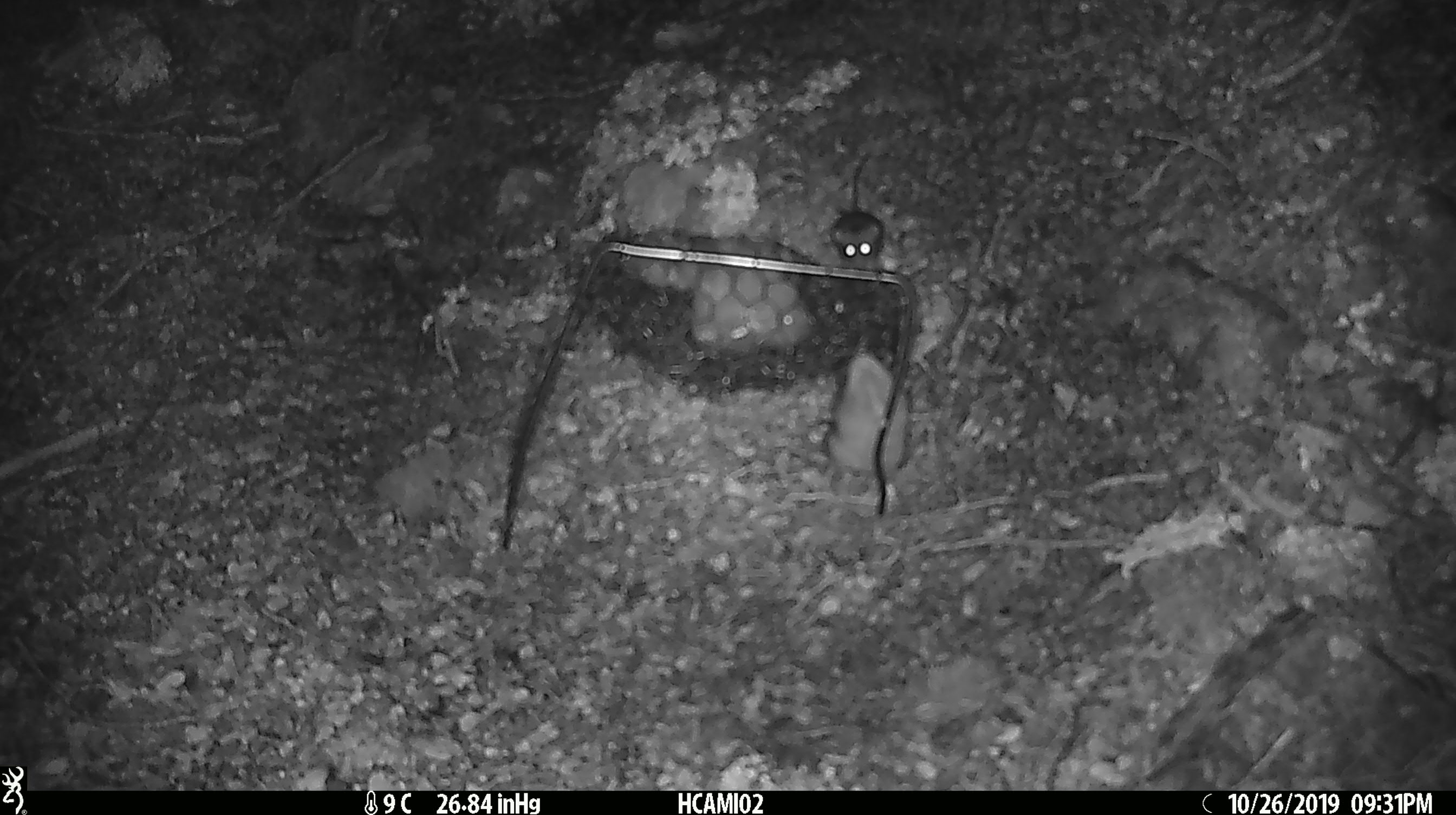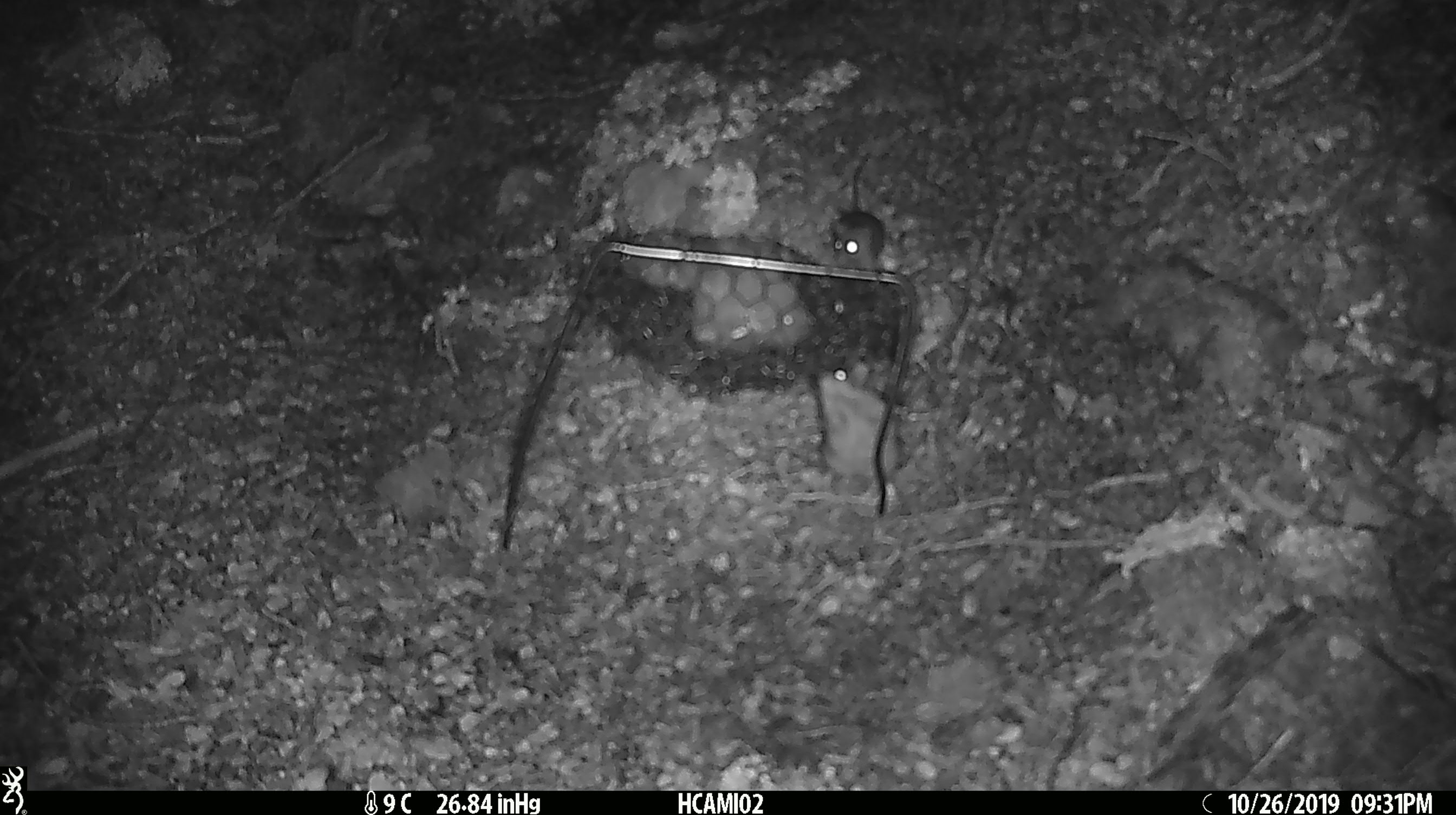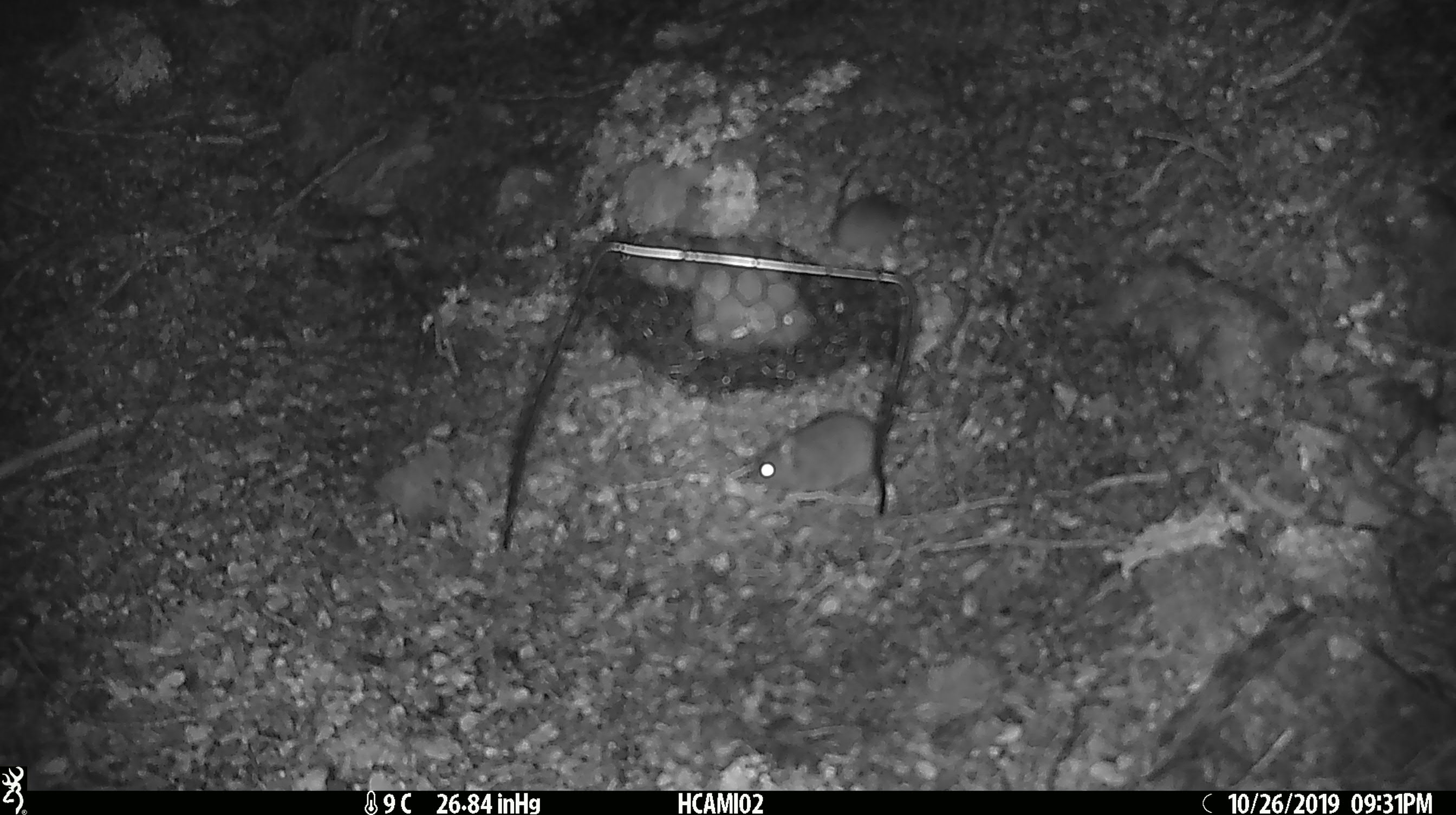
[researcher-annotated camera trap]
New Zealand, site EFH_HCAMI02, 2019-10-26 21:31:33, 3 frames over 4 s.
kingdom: Animalia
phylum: Chordata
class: Mammalia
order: Rodentia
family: Muridae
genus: Mus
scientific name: Mus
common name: mouse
Mouse (Mus).